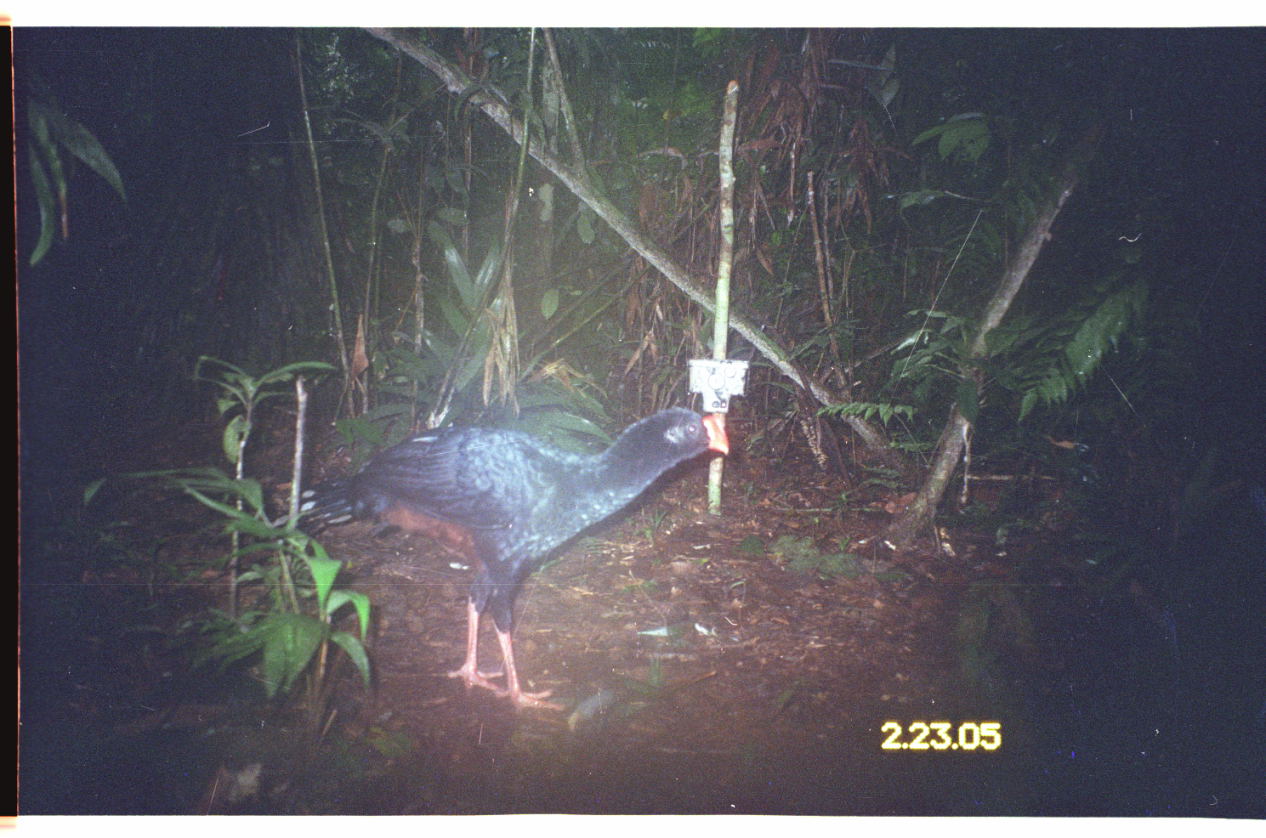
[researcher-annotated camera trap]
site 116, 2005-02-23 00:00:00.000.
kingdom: Animalia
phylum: Chordata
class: Aves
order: Galliformes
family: Cracidae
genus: Mitu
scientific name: Mitu tuberosum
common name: razor-billed curassow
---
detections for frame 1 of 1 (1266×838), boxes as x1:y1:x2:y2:
mitu tuberosum: 292:402:729:715